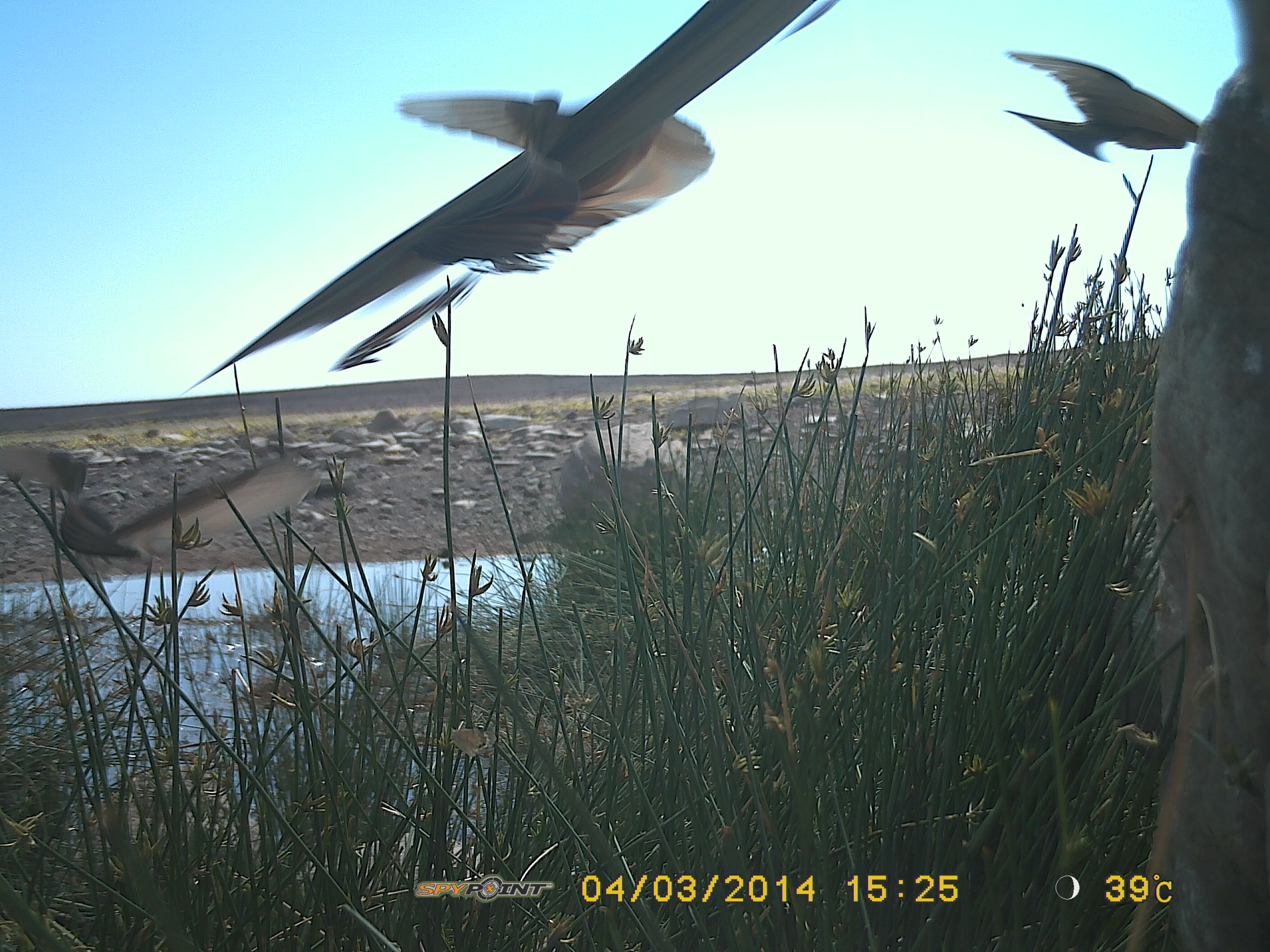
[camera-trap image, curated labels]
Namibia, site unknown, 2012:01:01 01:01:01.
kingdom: Animalia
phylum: Chordata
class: Aves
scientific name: Aves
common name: birds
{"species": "Aves (birds)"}